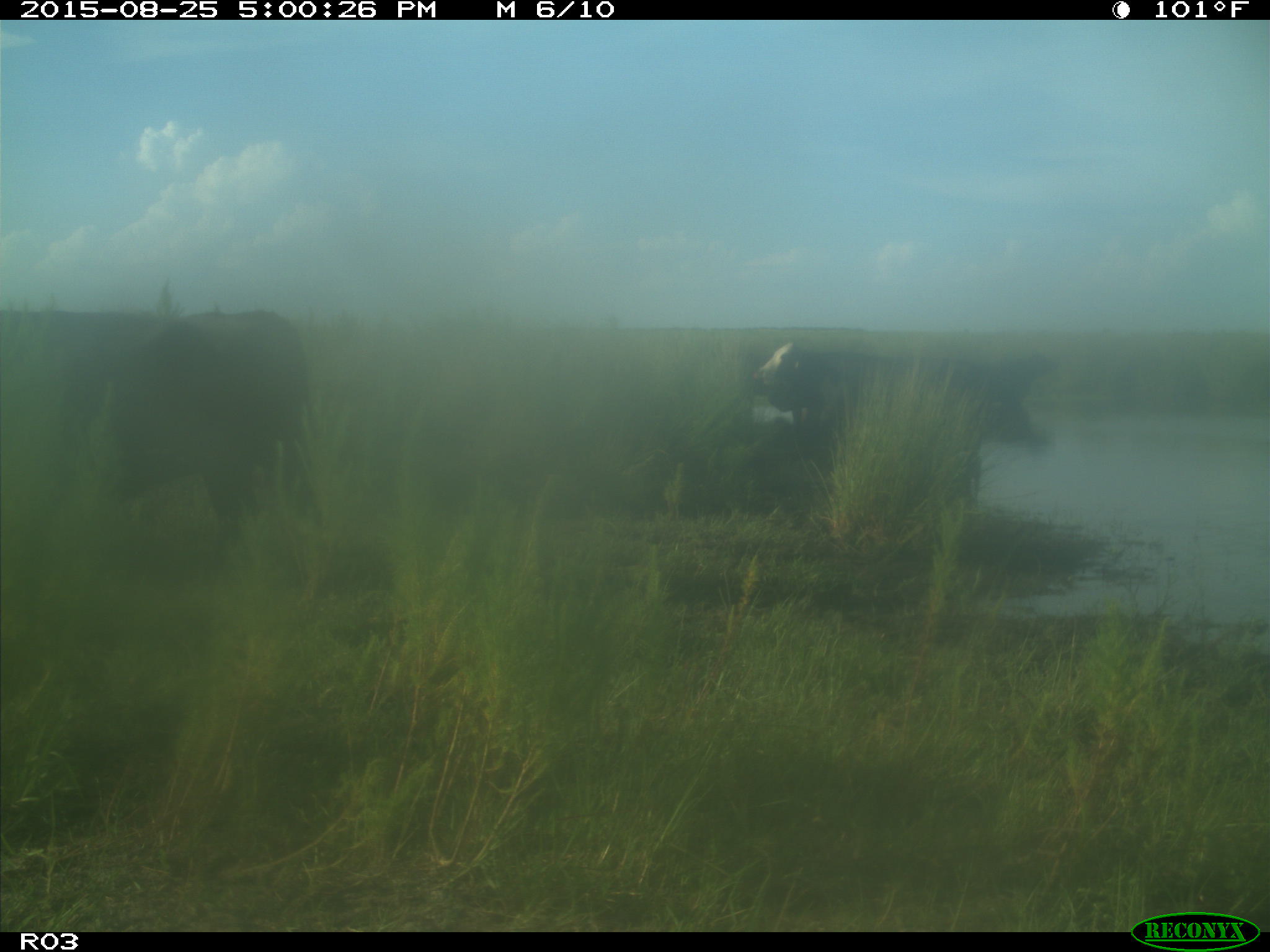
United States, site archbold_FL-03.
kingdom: Animalia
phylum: Chordata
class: Mammalia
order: Artiodactyla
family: Bovidae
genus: Bos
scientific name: Bos taurus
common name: domestic cow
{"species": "Bos taurus (domestic cow)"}